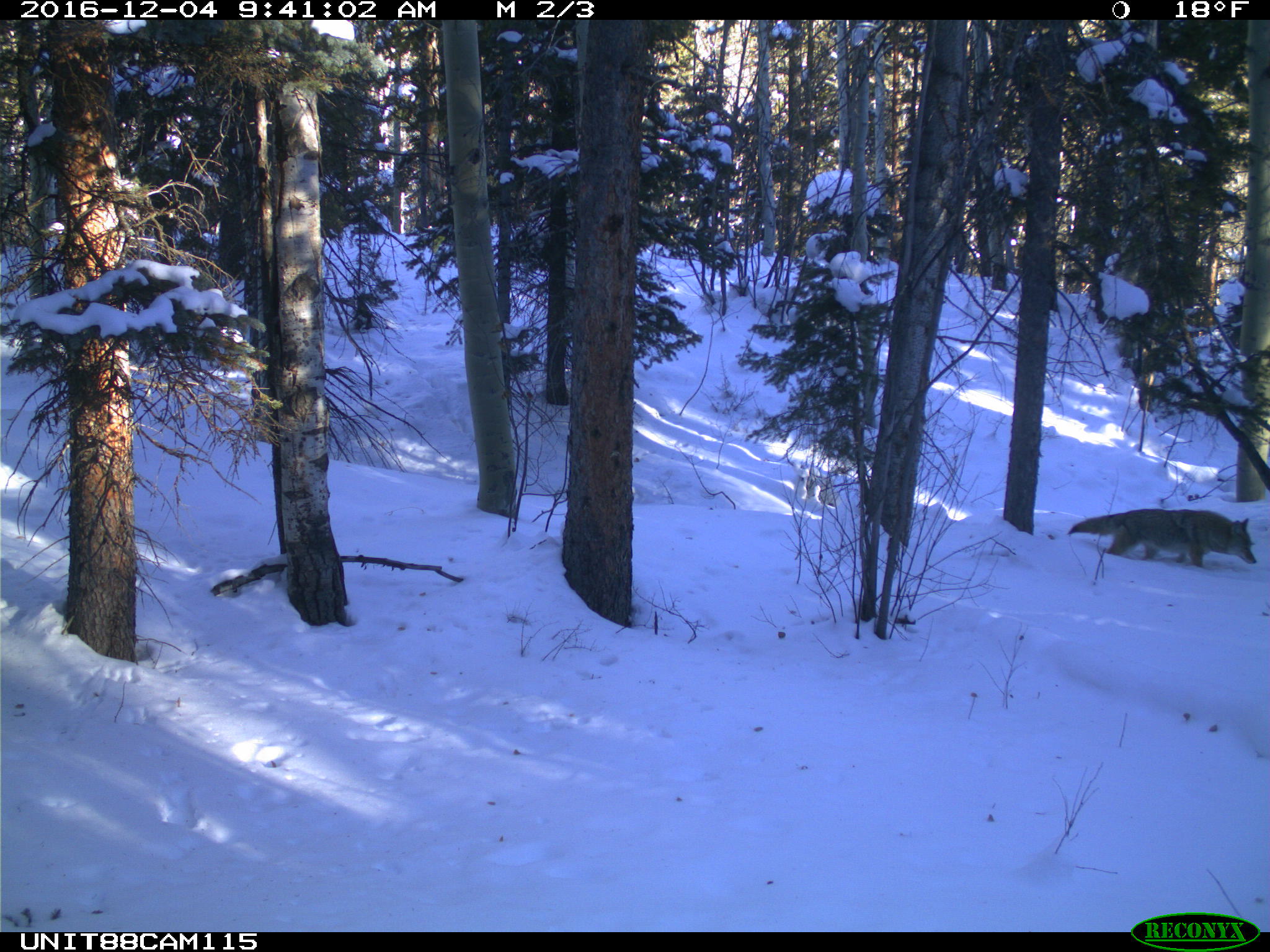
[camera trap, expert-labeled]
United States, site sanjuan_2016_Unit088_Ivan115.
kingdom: Animalia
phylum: Chordata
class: Mammalia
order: Carnivora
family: Canidae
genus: Canis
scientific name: Canis latrans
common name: coyote